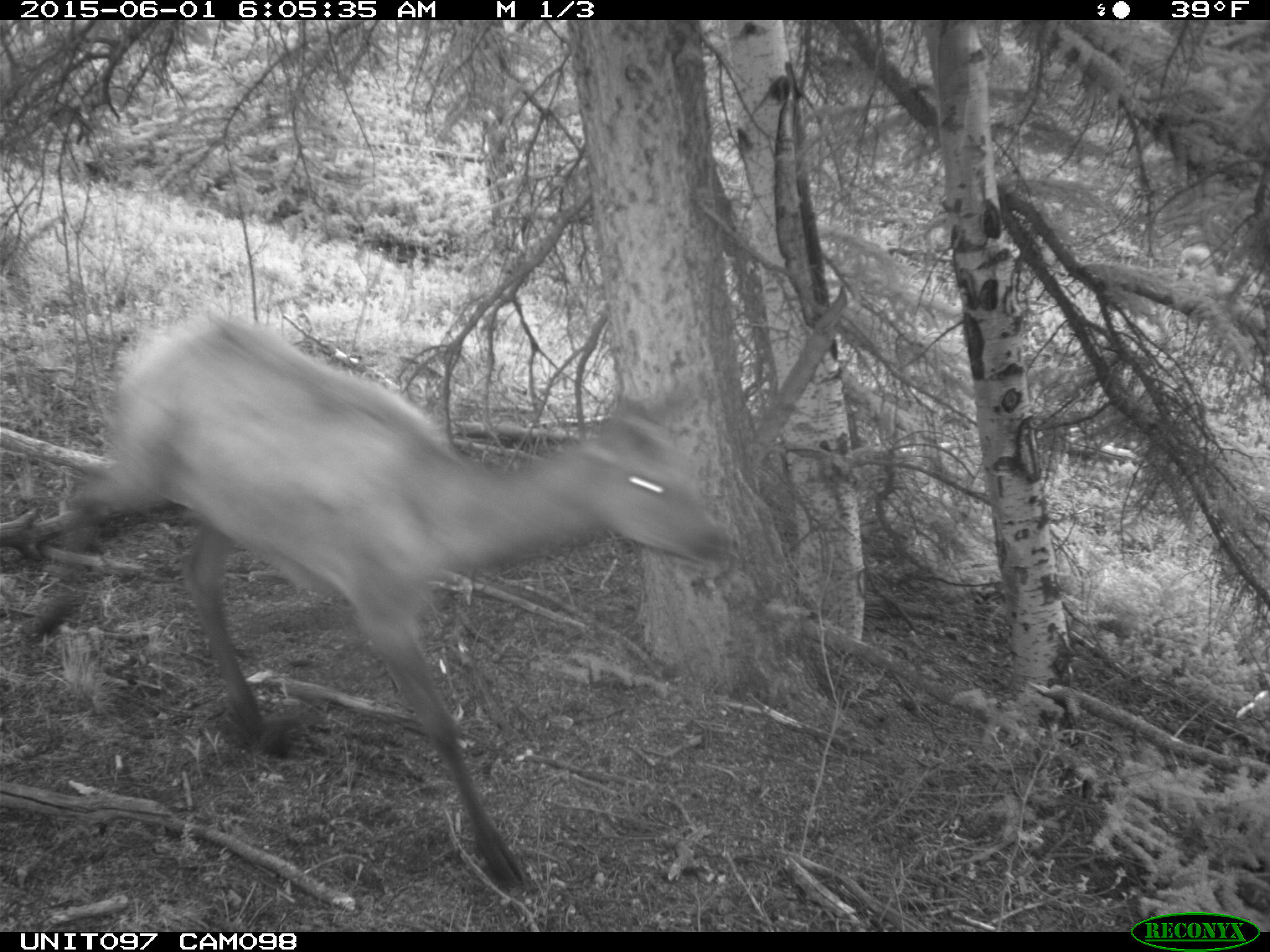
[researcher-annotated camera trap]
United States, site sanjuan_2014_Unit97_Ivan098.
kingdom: Animalia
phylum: Chordata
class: Mammalia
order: Artiodactyla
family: Cervidae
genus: Cervus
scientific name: Cervus elaphus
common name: red deer